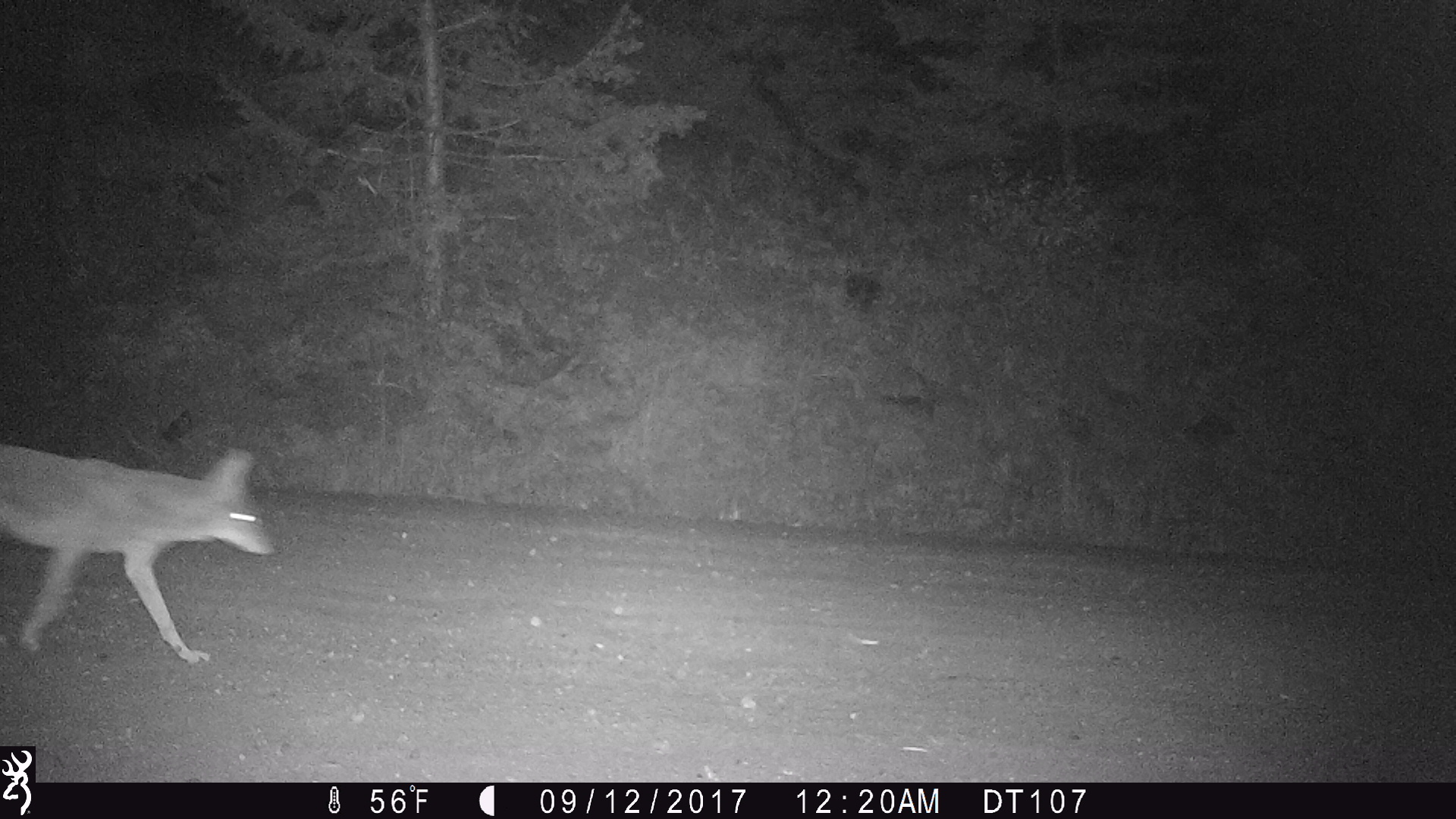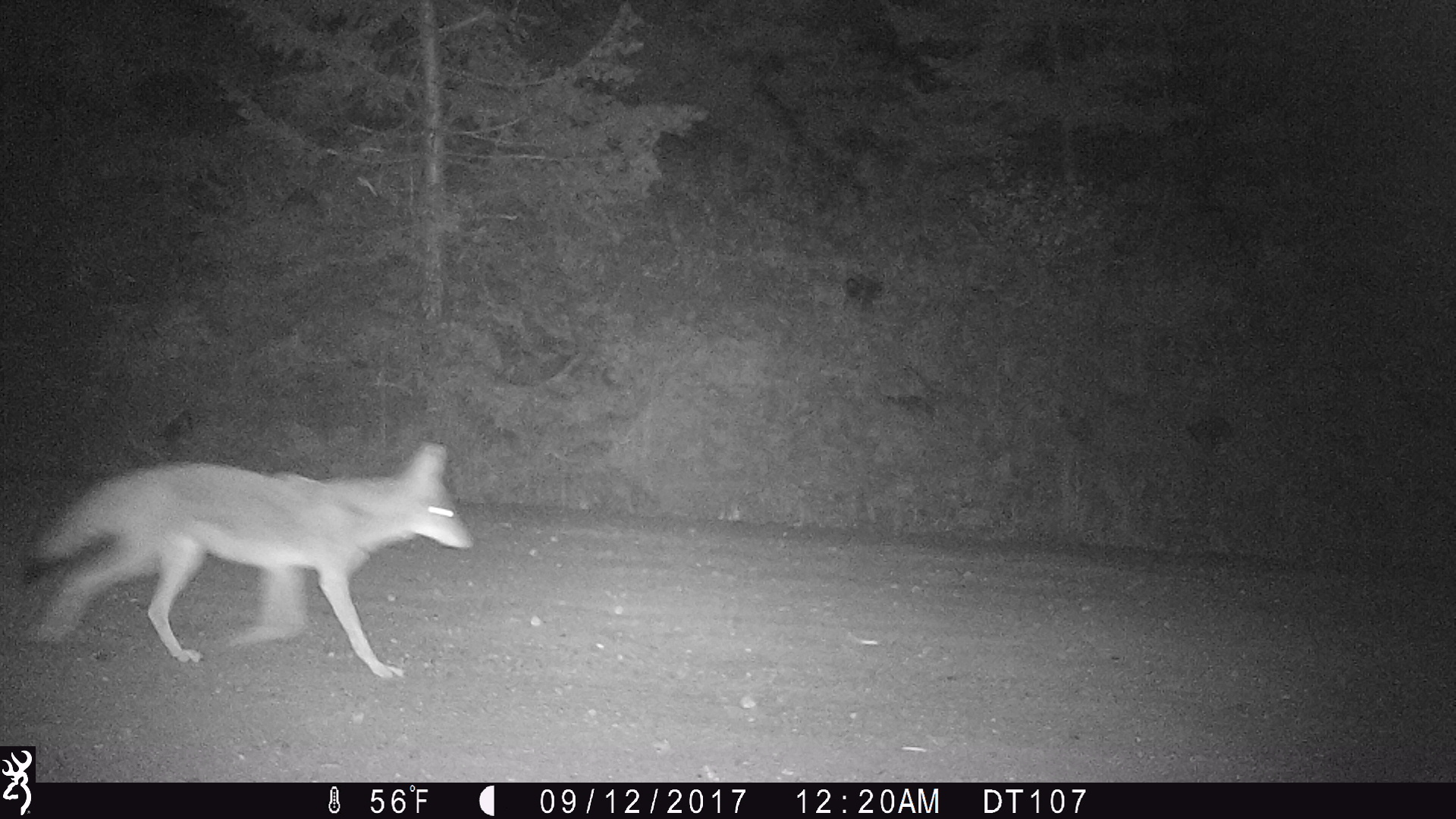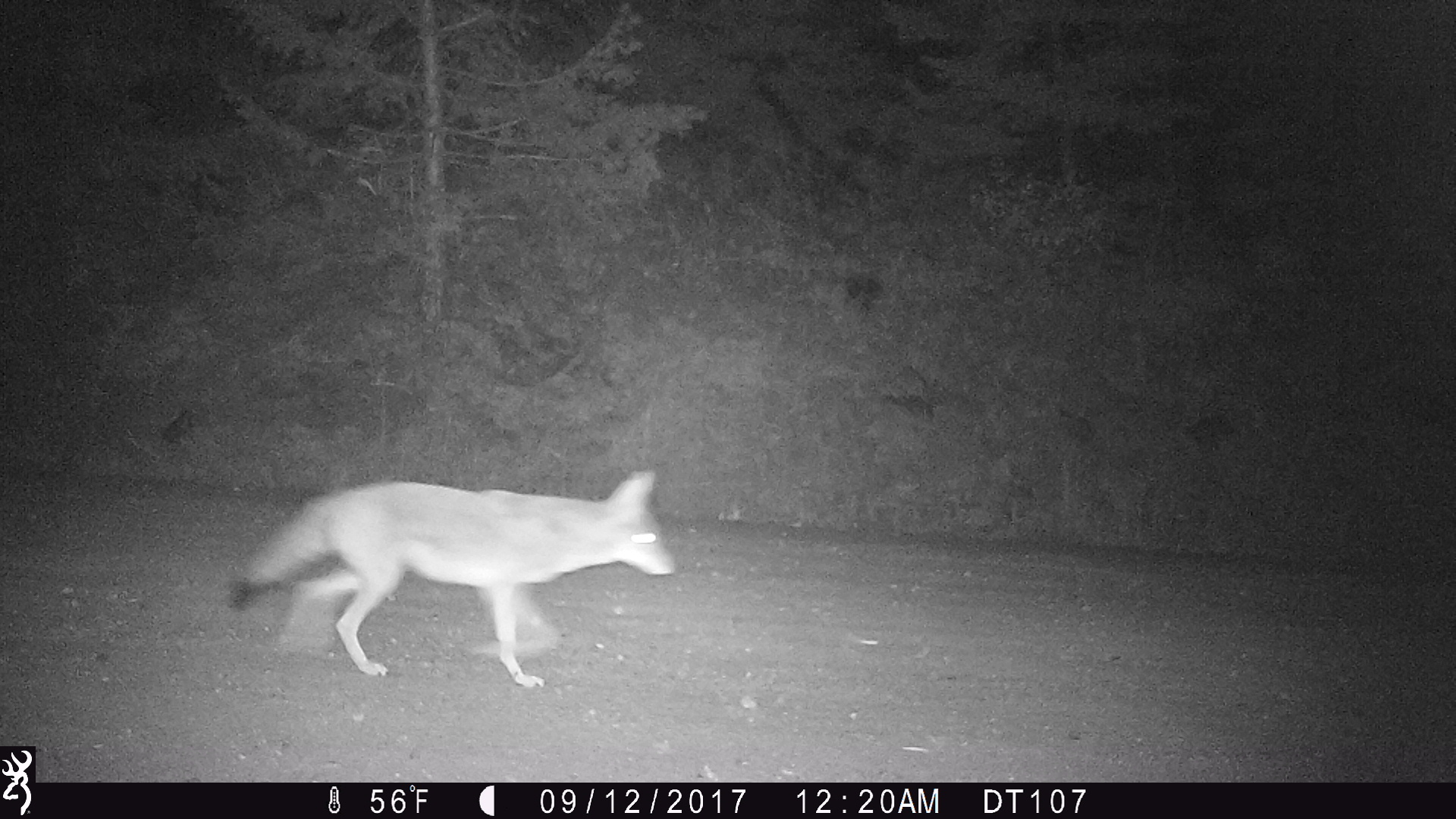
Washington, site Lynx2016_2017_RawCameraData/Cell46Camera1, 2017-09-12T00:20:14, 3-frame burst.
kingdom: Animalia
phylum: Chordata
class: Mammalia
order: Carnivora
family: Canidae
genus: Canis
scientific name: Canis latrans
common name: coyote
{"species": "Canis latrans (coyote)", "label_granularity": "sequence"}